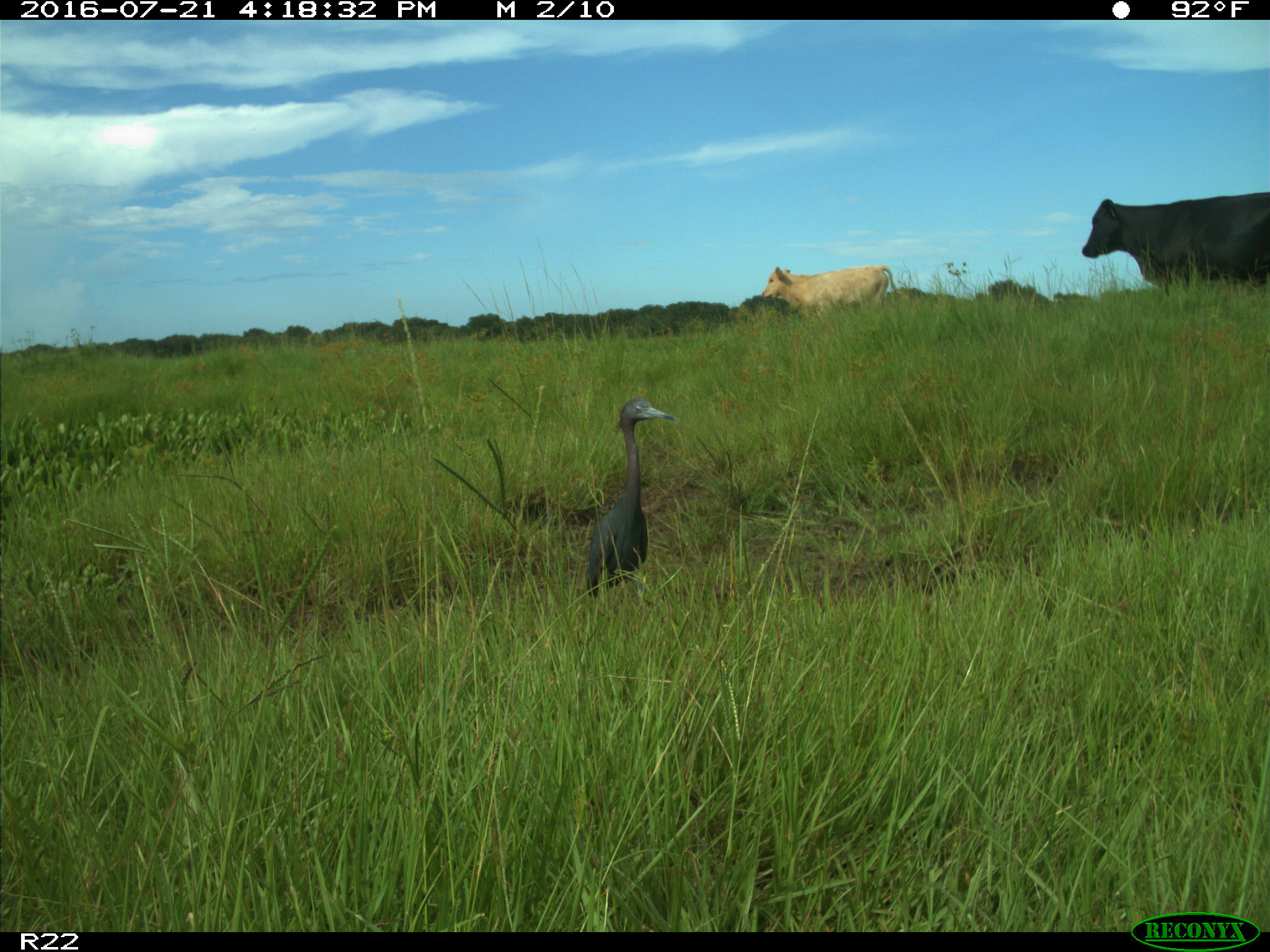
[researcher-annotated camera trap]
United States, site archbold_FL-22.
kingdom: Animalia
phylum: Chordata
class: Mammalia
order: Artiodactyla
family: Bovidae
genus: Bos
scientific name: Bos taurus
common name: domestic cow